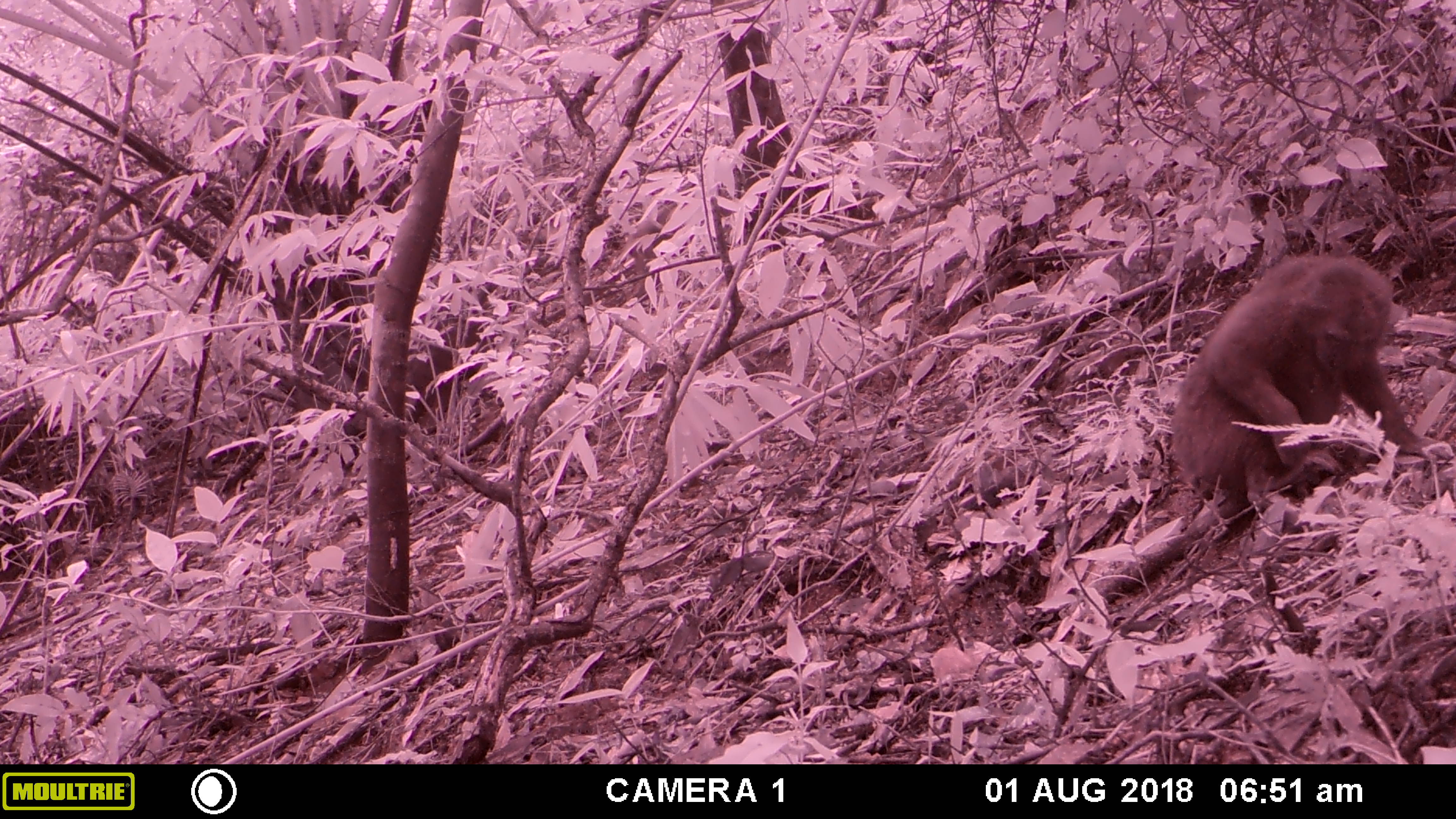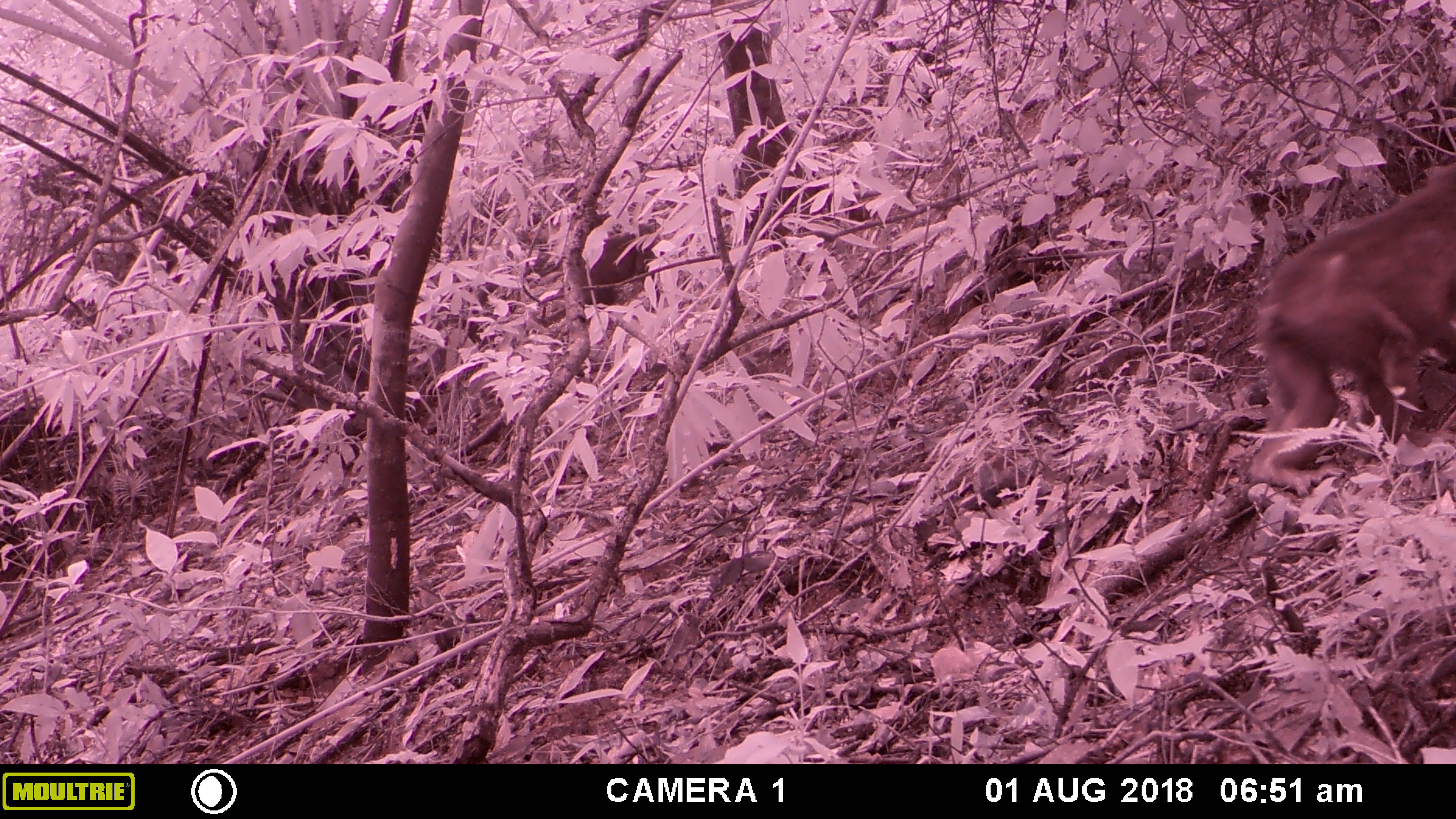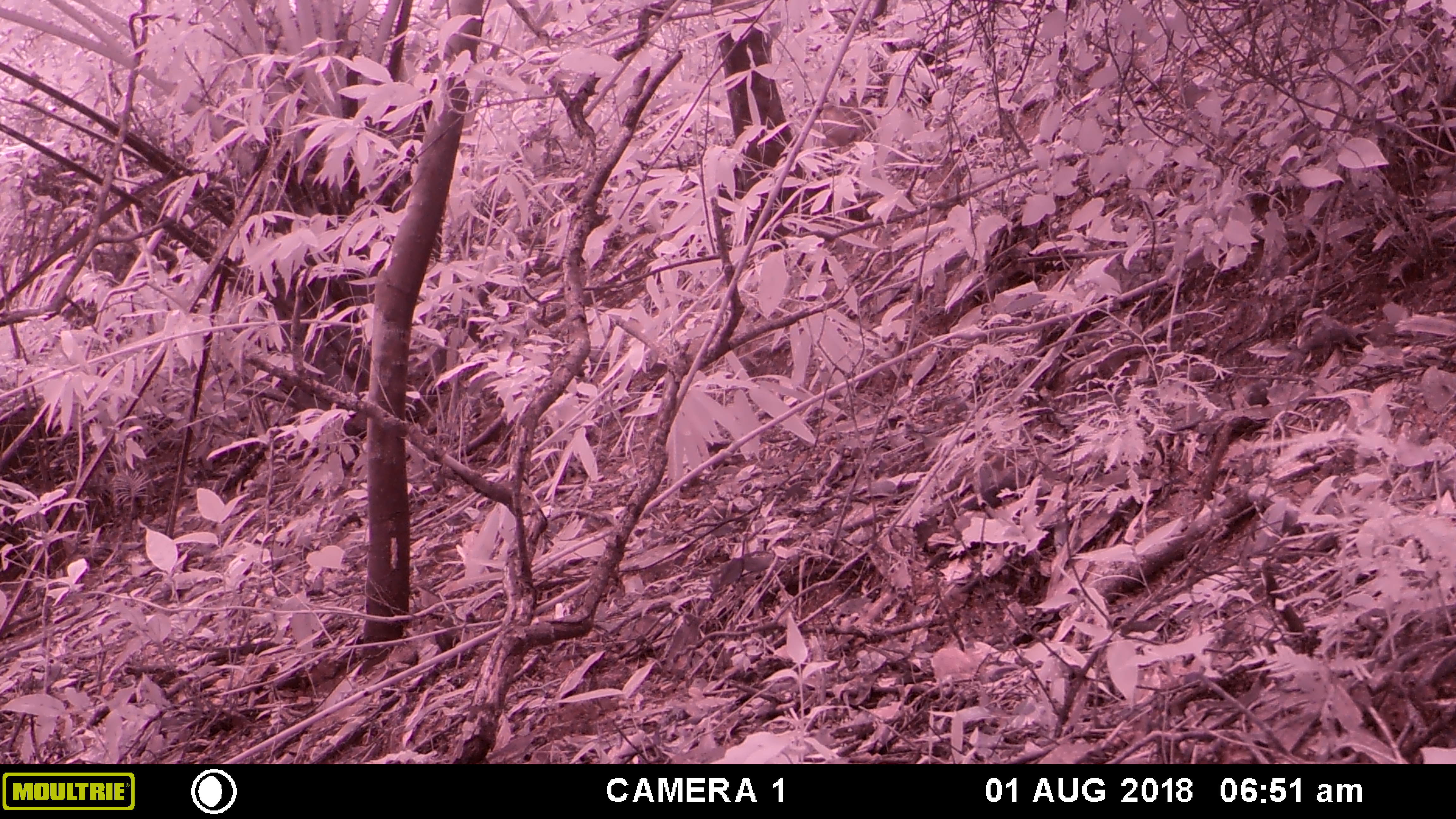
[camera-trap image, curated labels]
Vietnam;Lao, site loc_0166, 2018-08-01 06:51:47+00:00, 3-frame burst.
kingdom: Animalia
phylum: Chordata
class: Mammalia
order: Primates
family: Cercopithecidae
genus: Macaca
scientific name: Macaca arctoides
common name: stump-tailed macaque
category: stump tailed macaque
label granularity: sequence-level